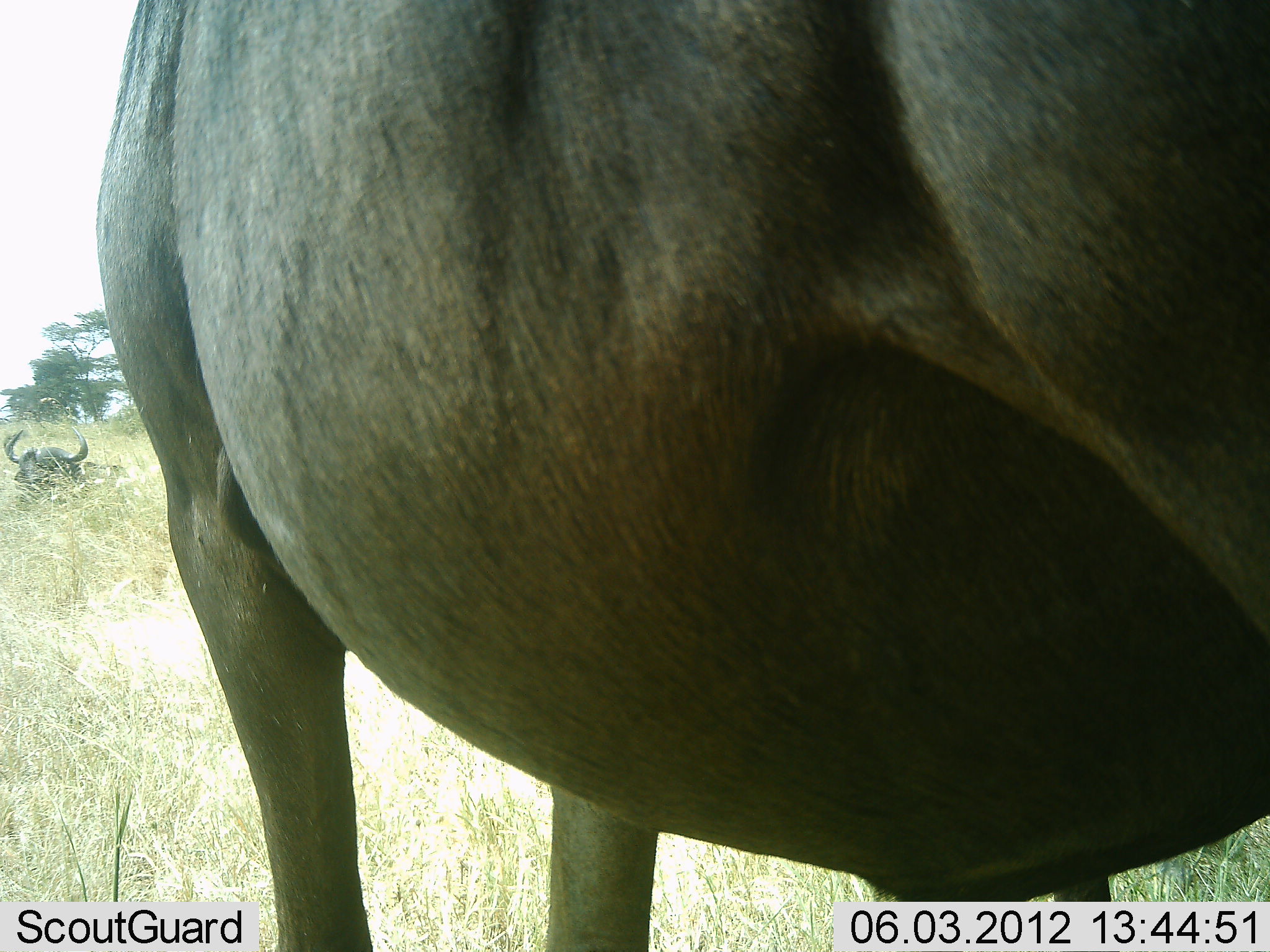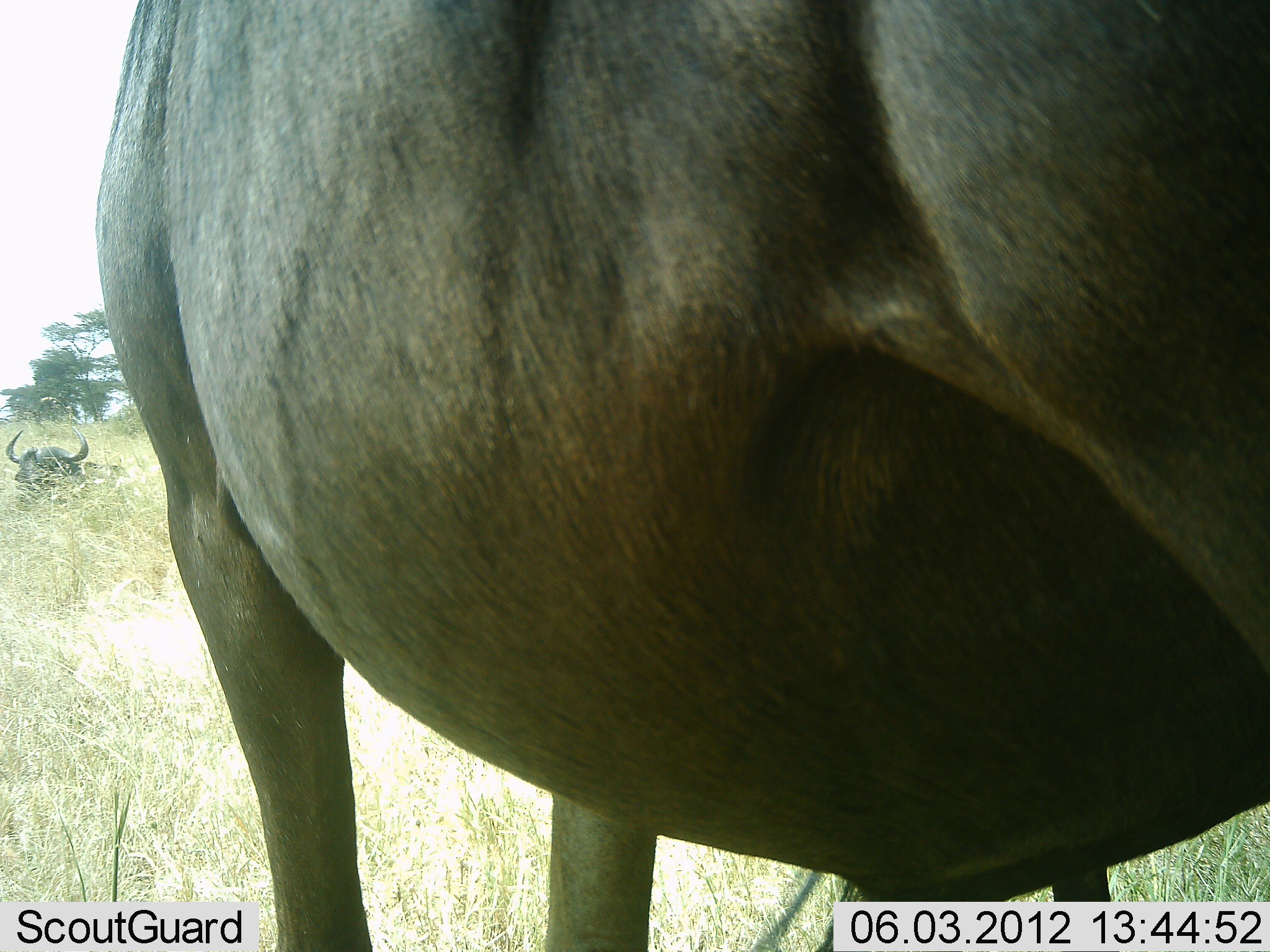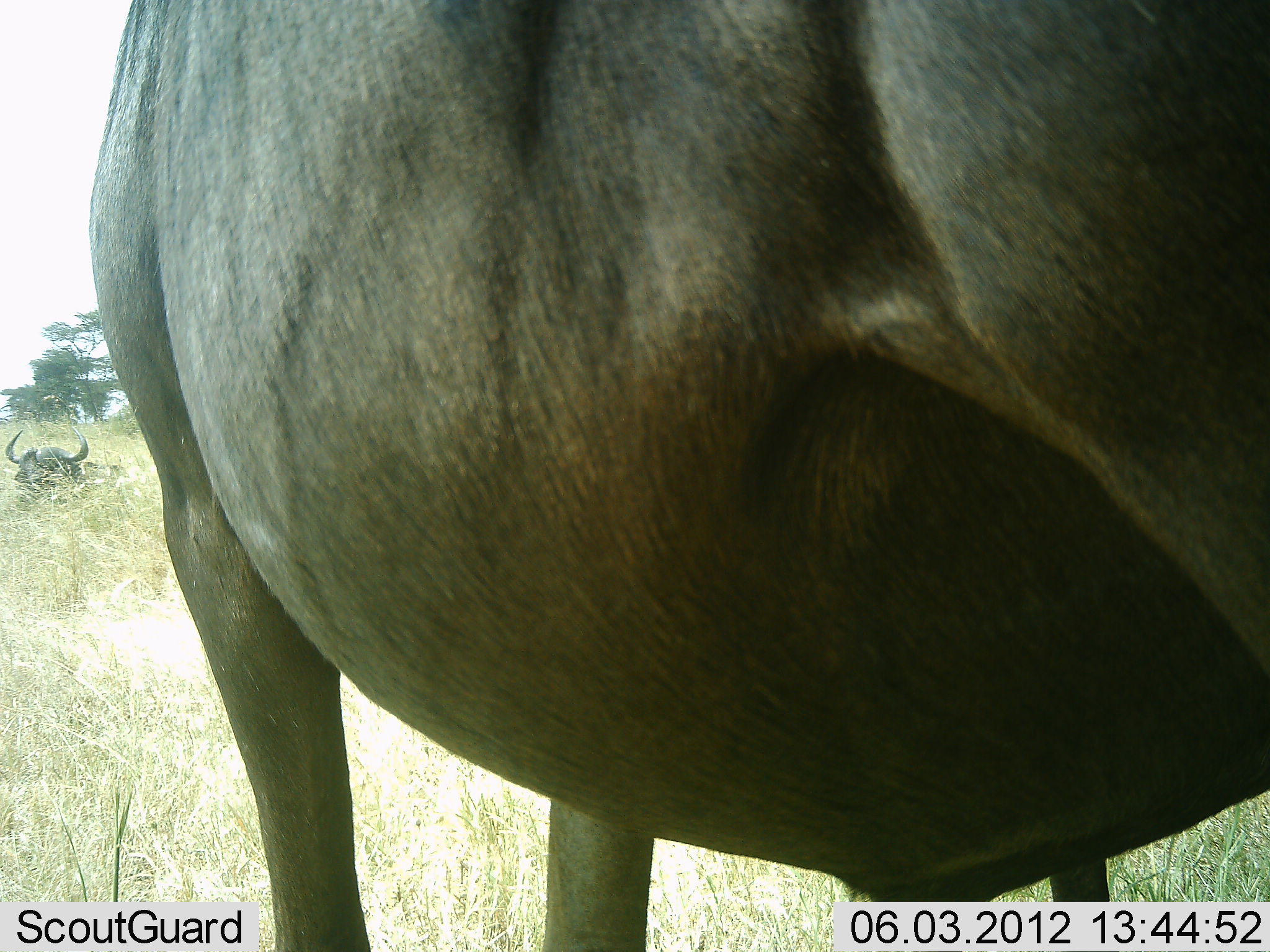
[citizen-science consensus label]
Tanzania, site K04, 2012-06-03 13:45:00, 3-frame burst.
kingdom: Animalia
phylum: Chordata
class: Mammalia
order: Artiodactyla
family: Bovidae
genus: Connochaetes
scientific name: Connochaetes taurinus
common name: blue wildebeest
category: wildebeest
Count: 2.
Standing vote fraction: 80%.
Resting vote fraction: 60%.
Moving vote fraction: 0%.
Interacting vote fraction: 0%.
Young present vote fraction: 0%.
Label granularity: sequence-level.